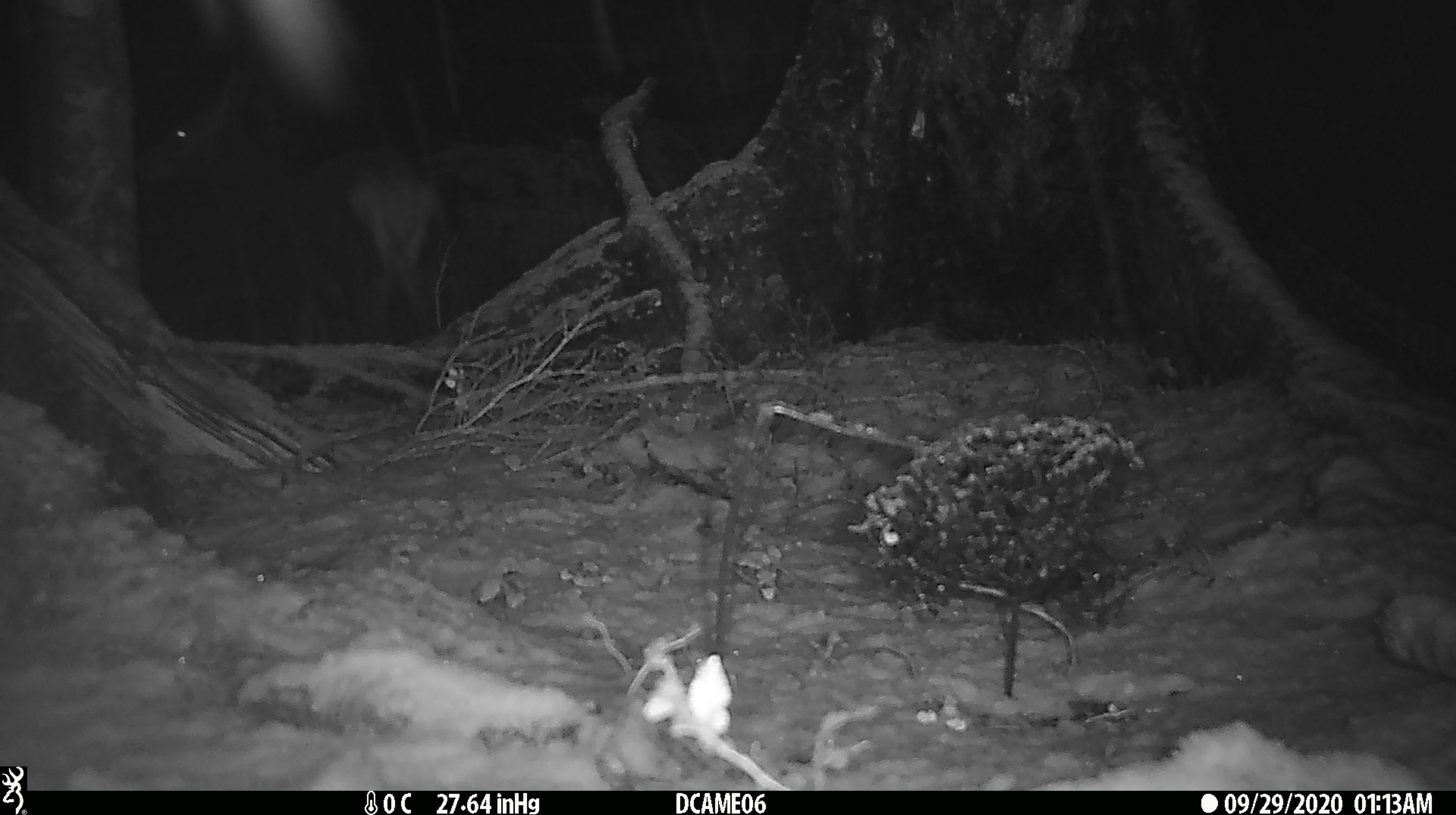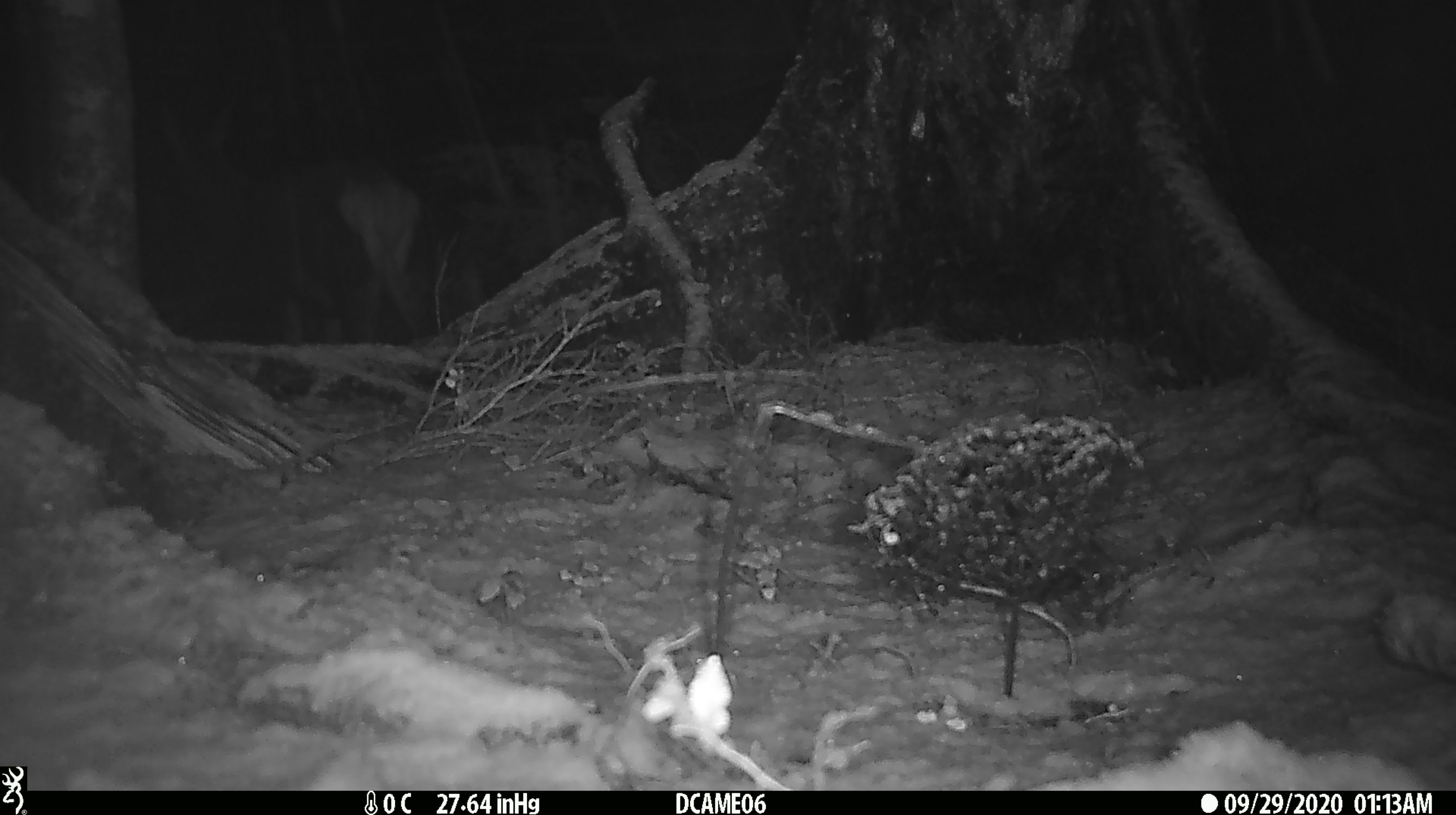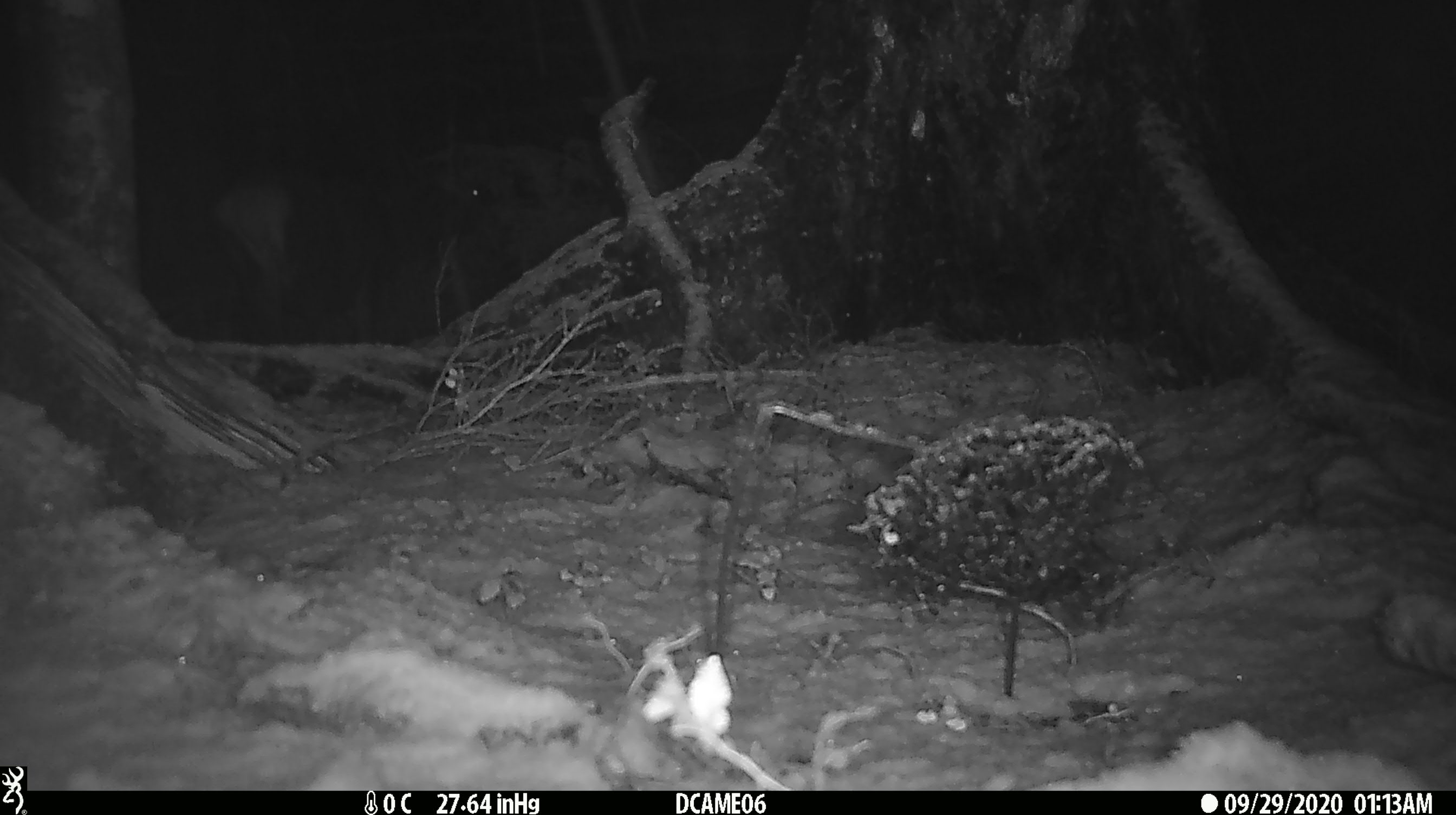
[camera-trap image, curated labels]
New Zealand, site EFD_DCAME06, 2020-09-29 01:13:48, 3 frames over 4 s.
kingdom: Animalia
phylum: Chordata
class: Mammalia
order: Artiodactyla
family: Cervidae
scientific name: Cervidae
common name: deer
Deer (Cervidae).